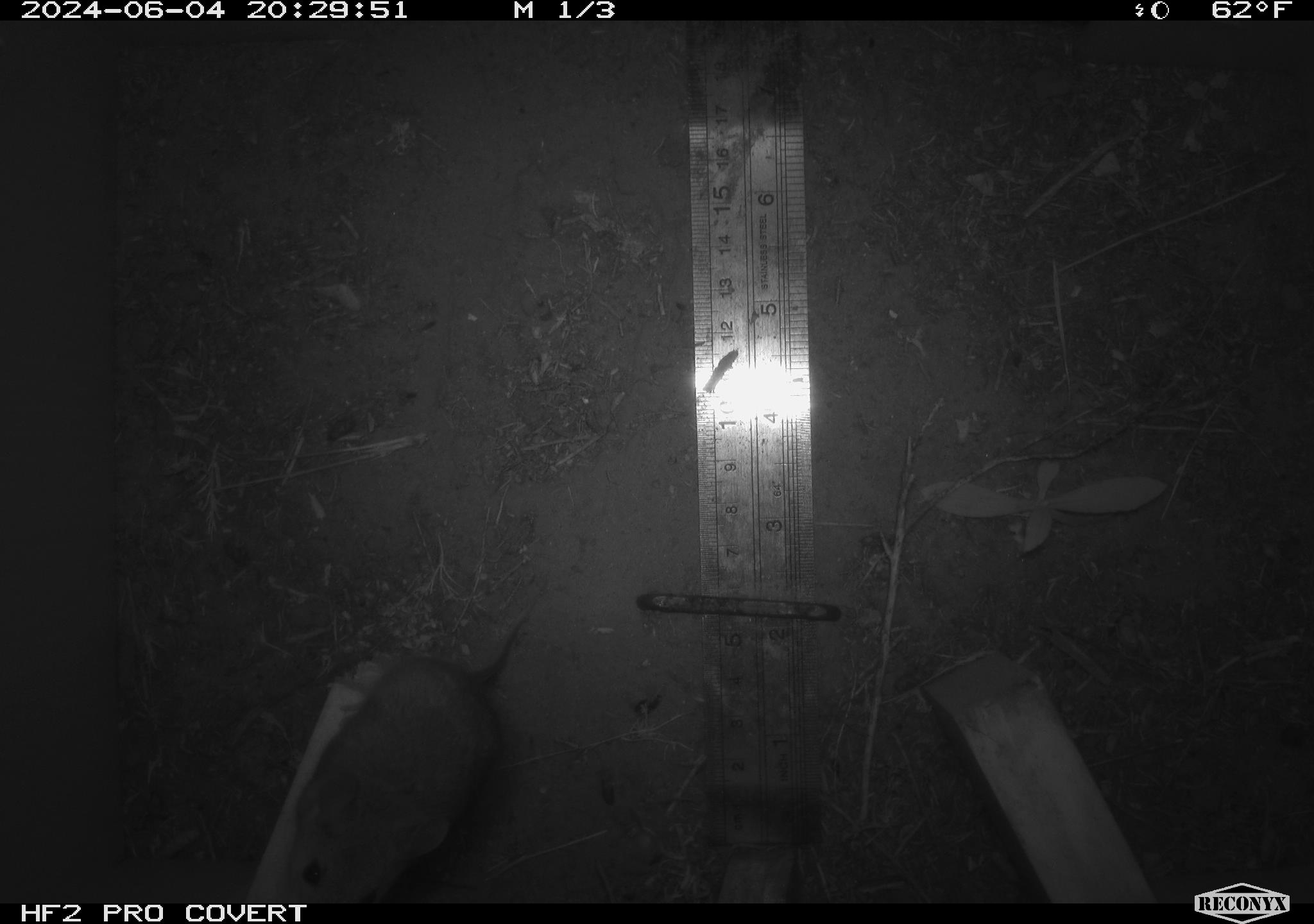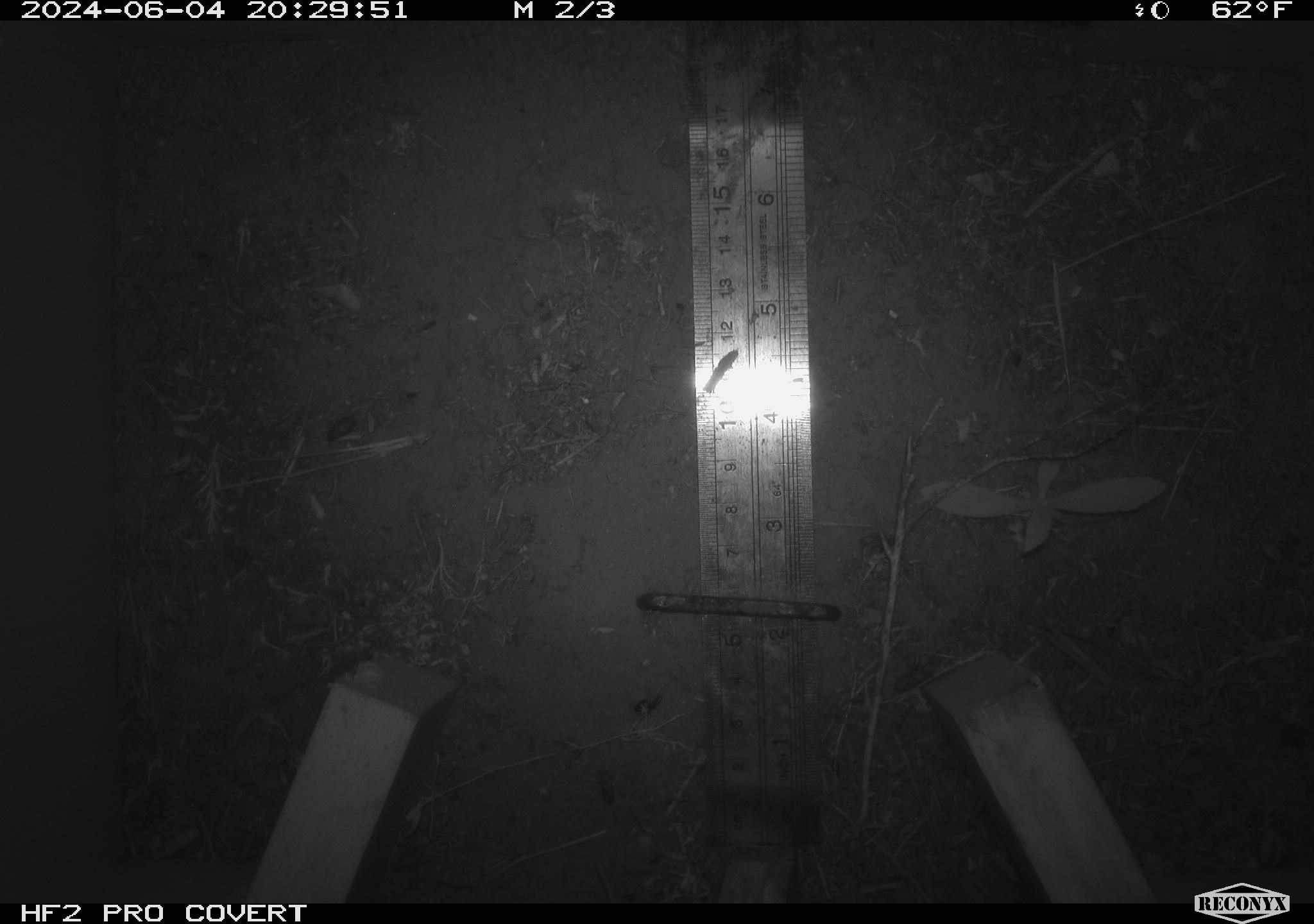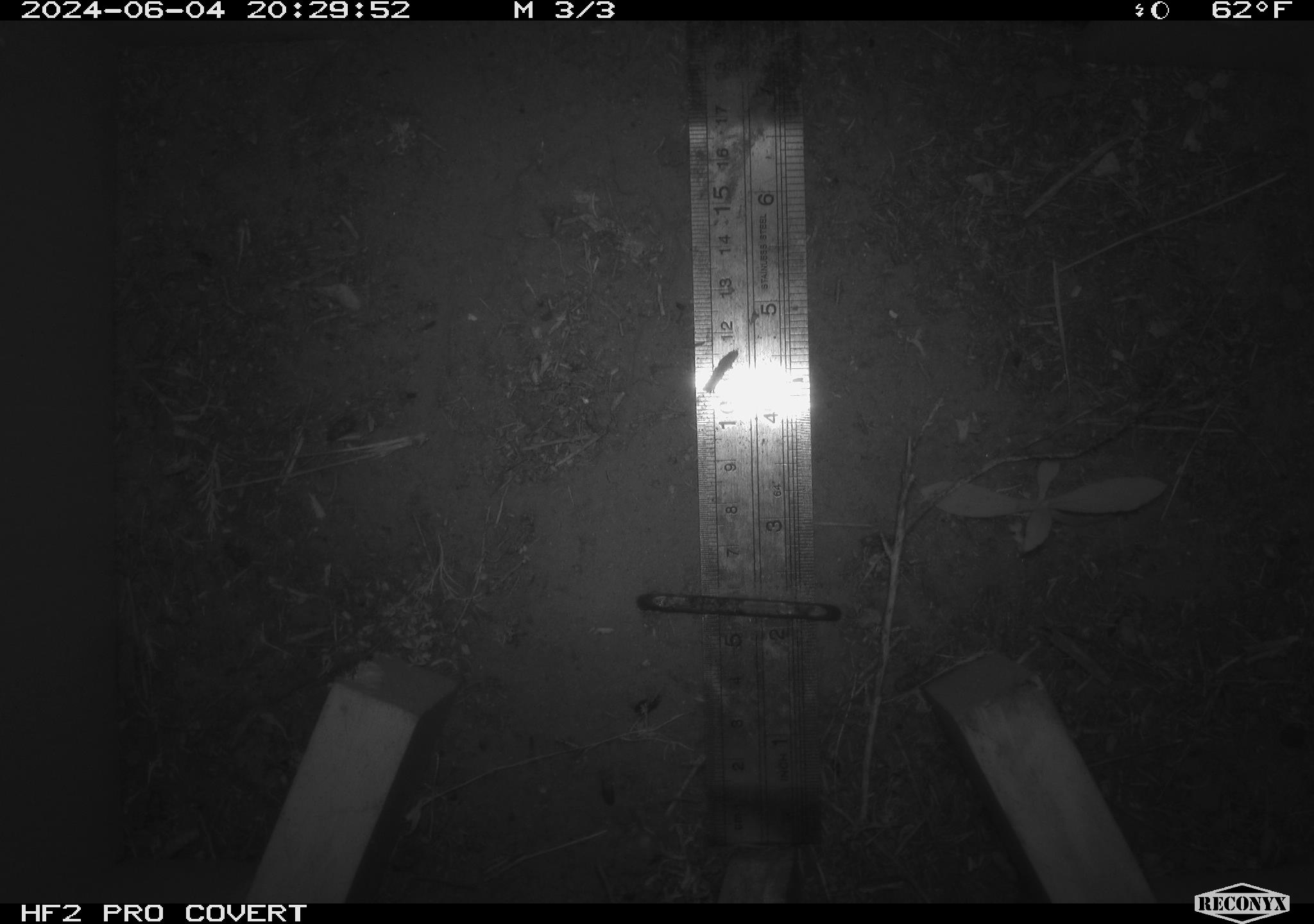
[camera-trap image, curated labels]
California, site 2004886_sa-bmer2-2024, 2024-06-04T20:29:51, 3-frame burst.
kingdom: Animalia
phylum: Chordata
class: Mammalia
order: Rodentia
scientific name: Rodentia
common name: mouse species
Mouse species (Rodentia).